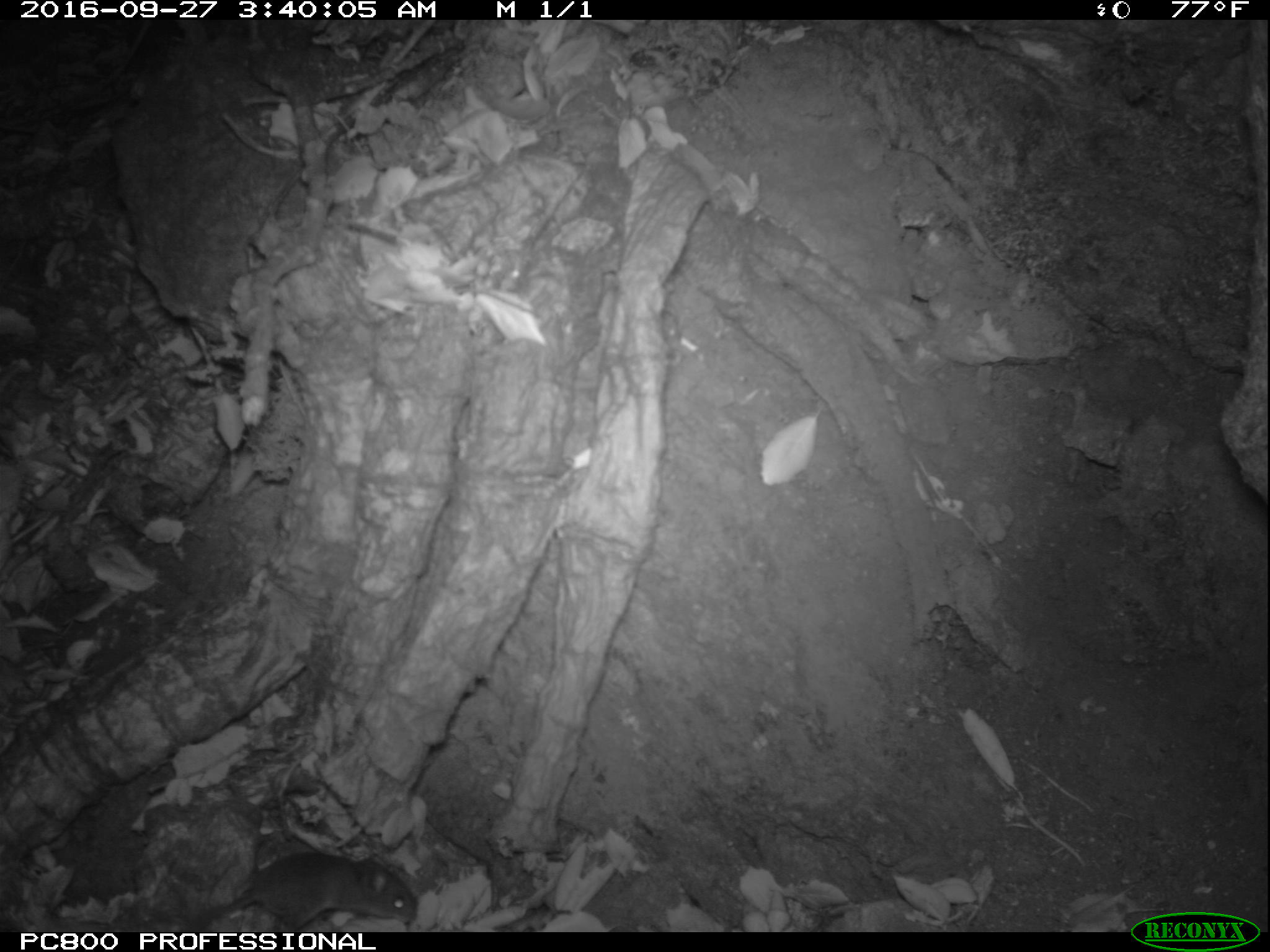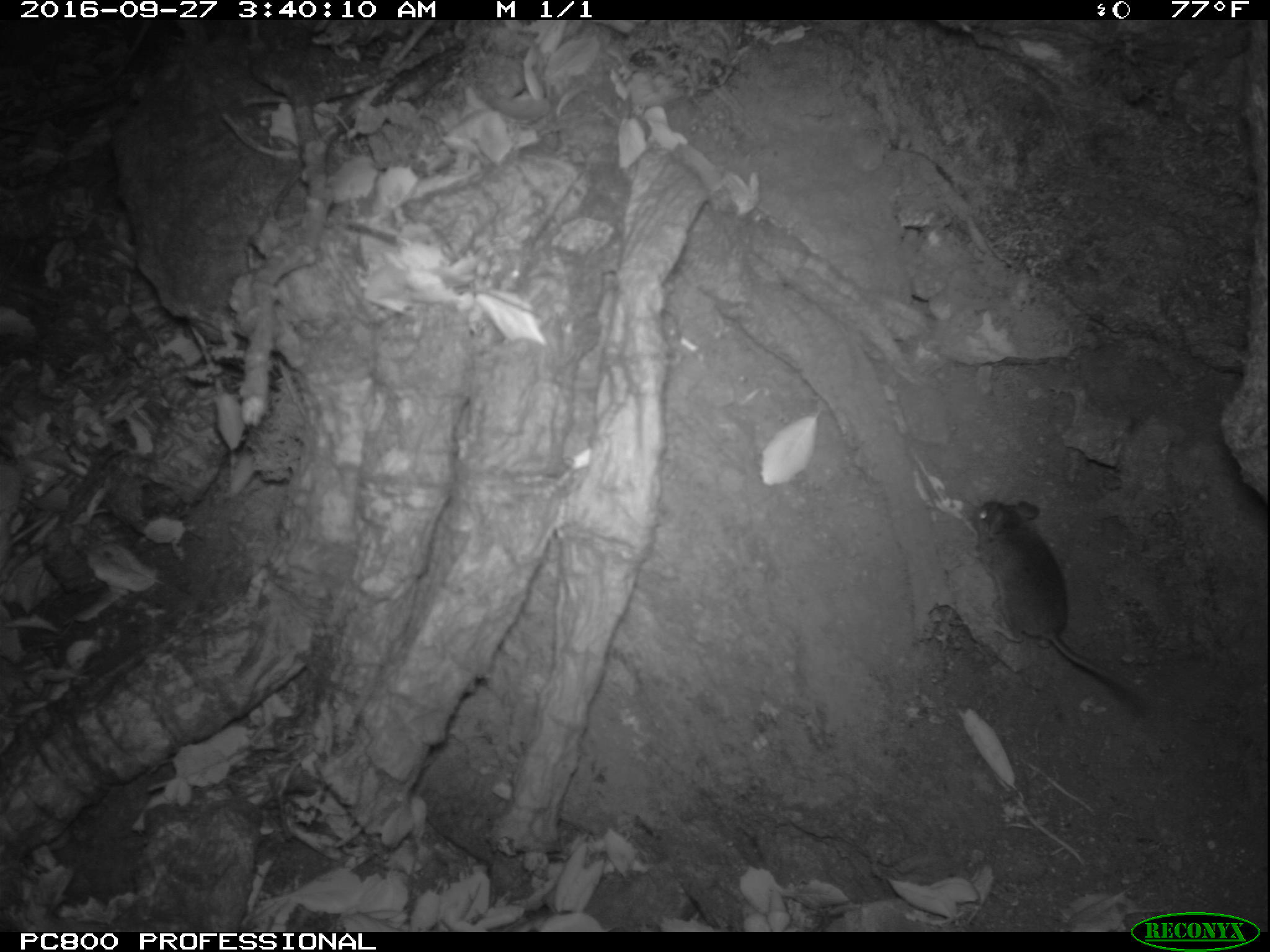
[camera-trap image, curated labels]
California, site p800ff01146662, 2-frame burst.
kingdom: Animalia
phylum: Chordata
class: Mammalia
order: Rodentia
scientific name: Rodentia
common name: rodent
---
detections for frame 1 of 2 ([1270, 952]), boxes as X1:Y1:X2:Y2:
rodent: 184:852:417:932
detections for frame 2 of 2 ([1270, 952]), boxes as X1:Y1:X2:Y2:
rodent: 970:495:1147:715